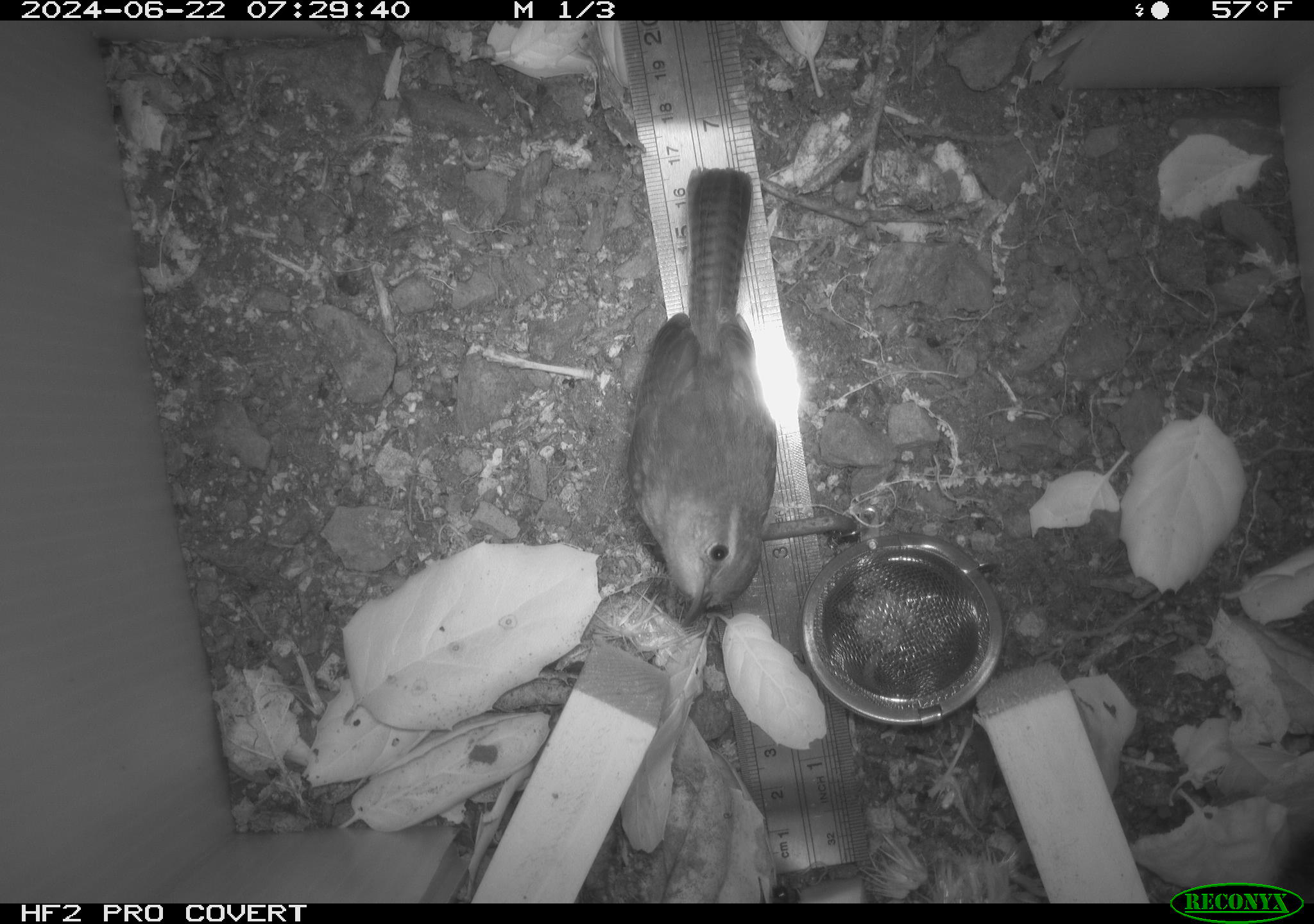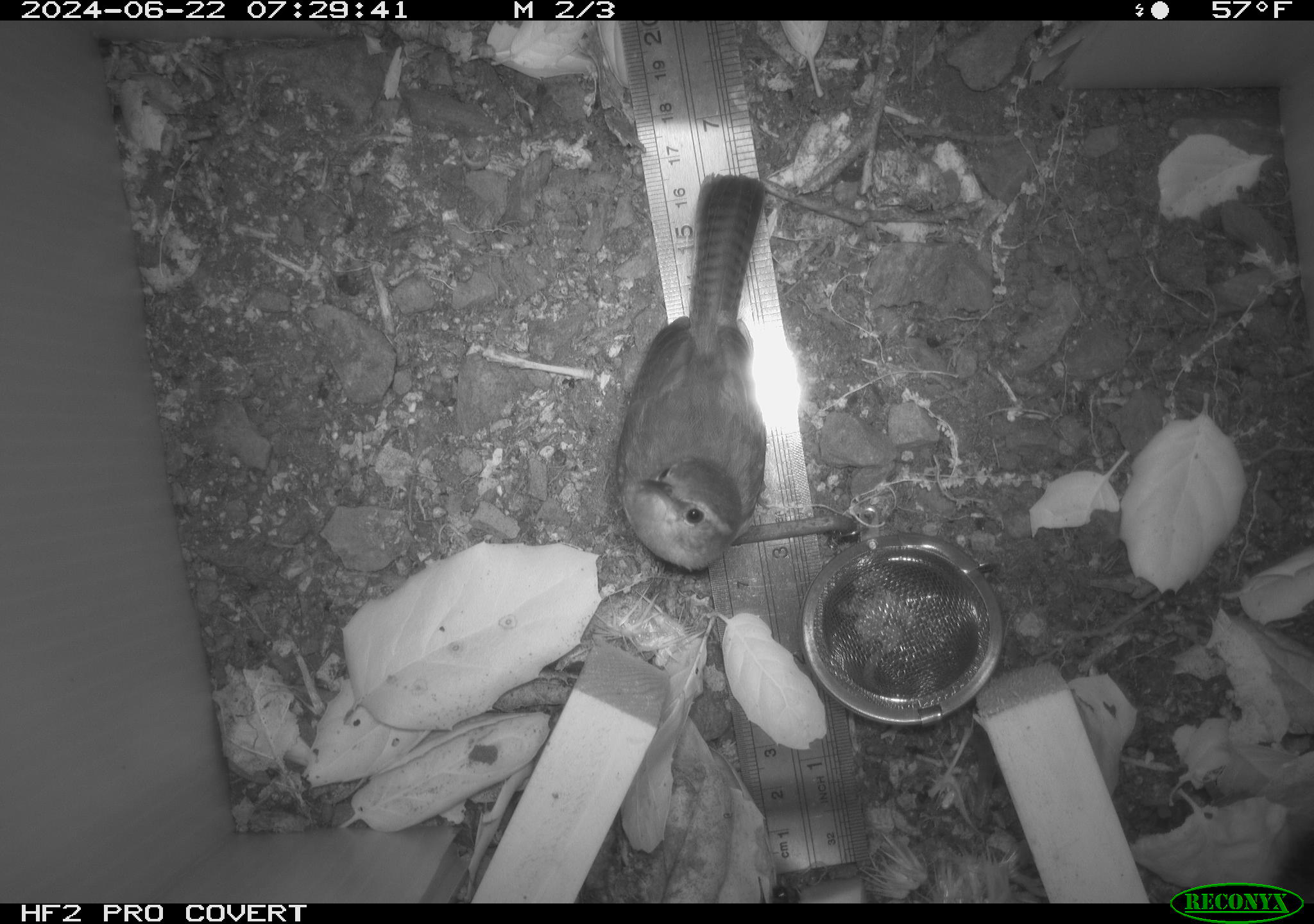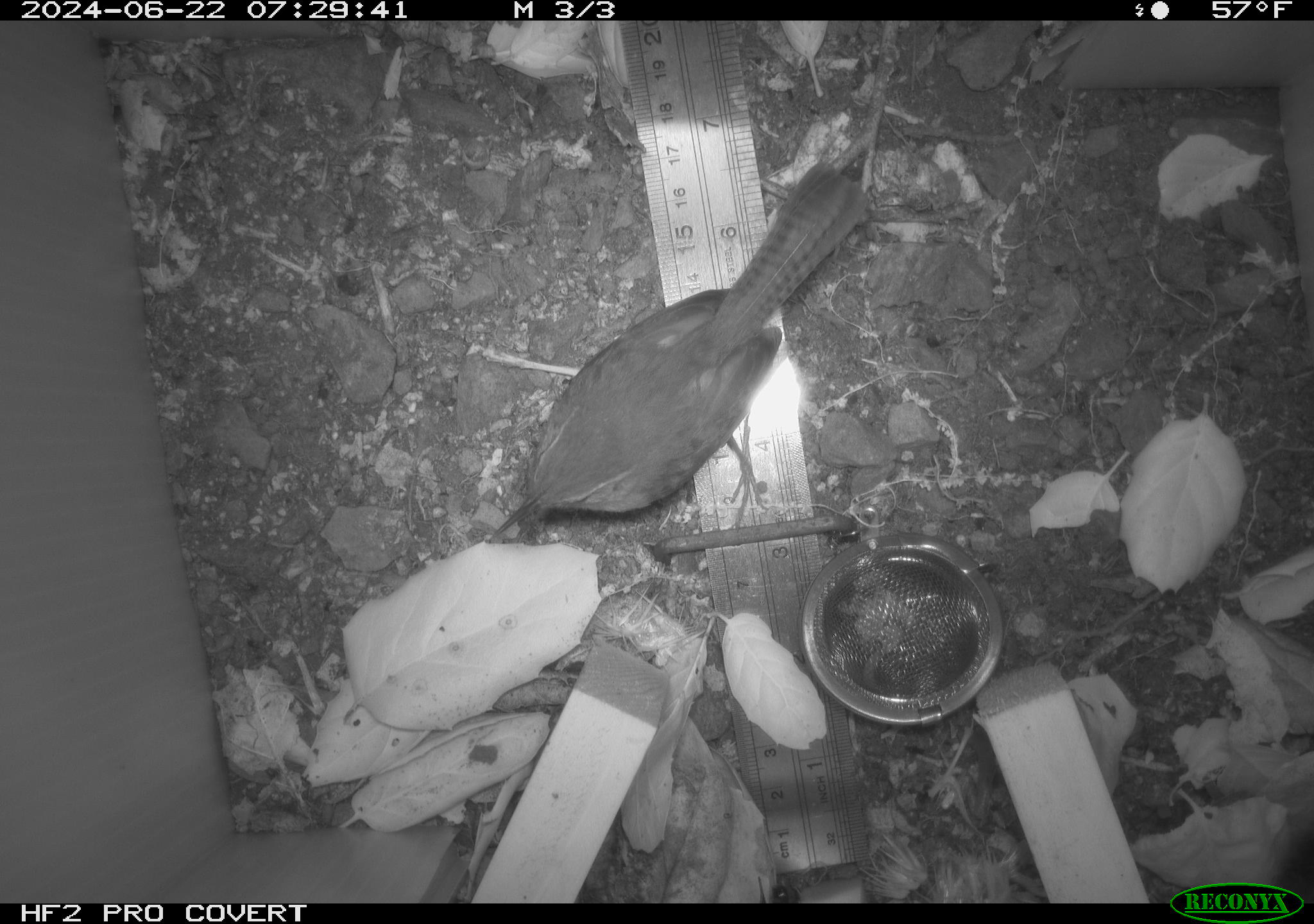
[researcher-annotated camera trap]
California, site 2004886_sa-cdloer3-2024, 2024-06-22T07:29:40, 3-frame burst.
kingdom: Animalia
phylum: Chordata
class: Aves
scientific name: Aves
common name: bird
Bird (Aves).